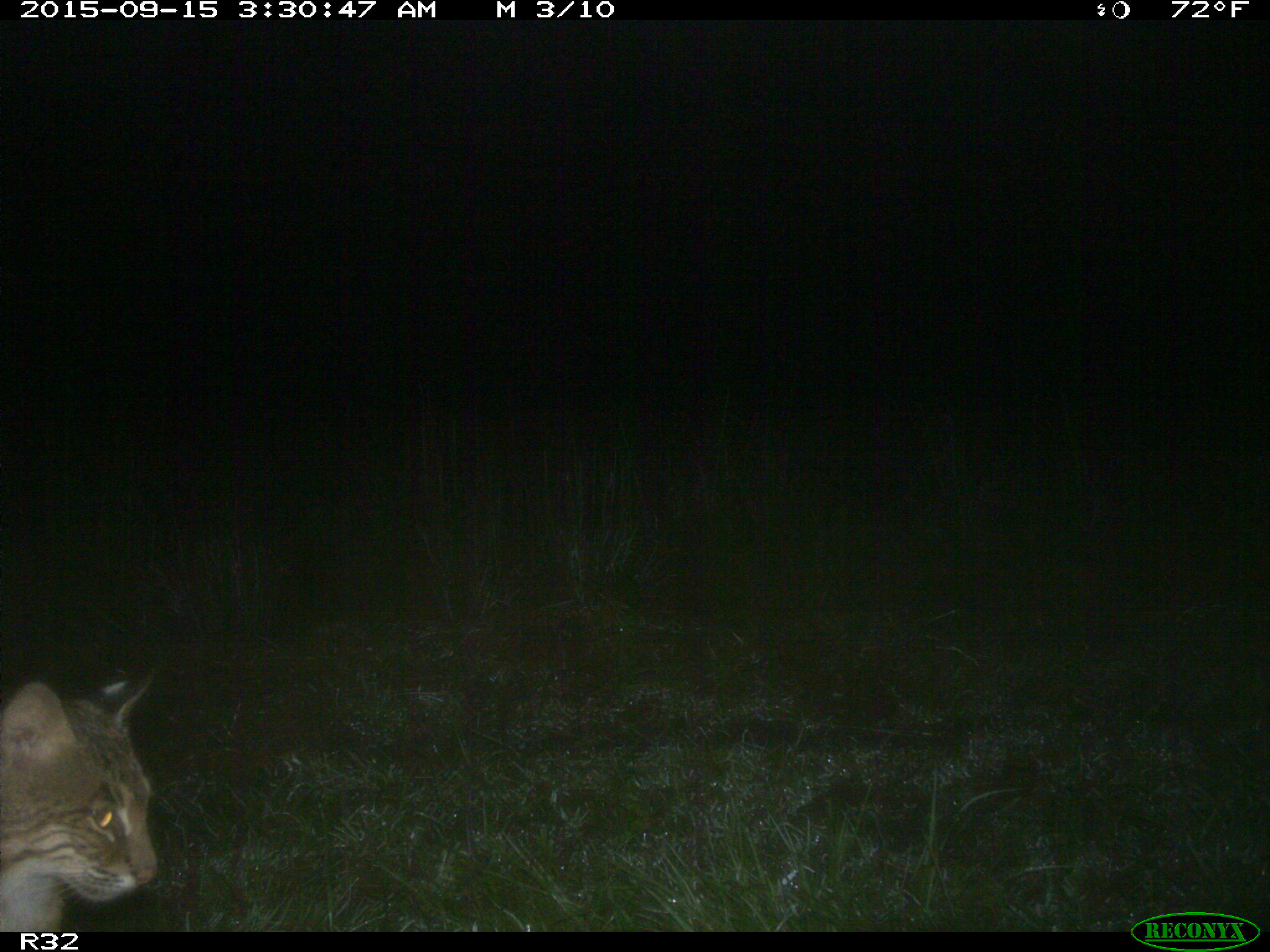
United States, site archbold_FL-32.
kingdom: Animalia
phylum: Chordata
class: Mammalia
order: Carnivora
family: Felidae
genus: Lynx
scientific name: Lynx rufus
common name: bobcat